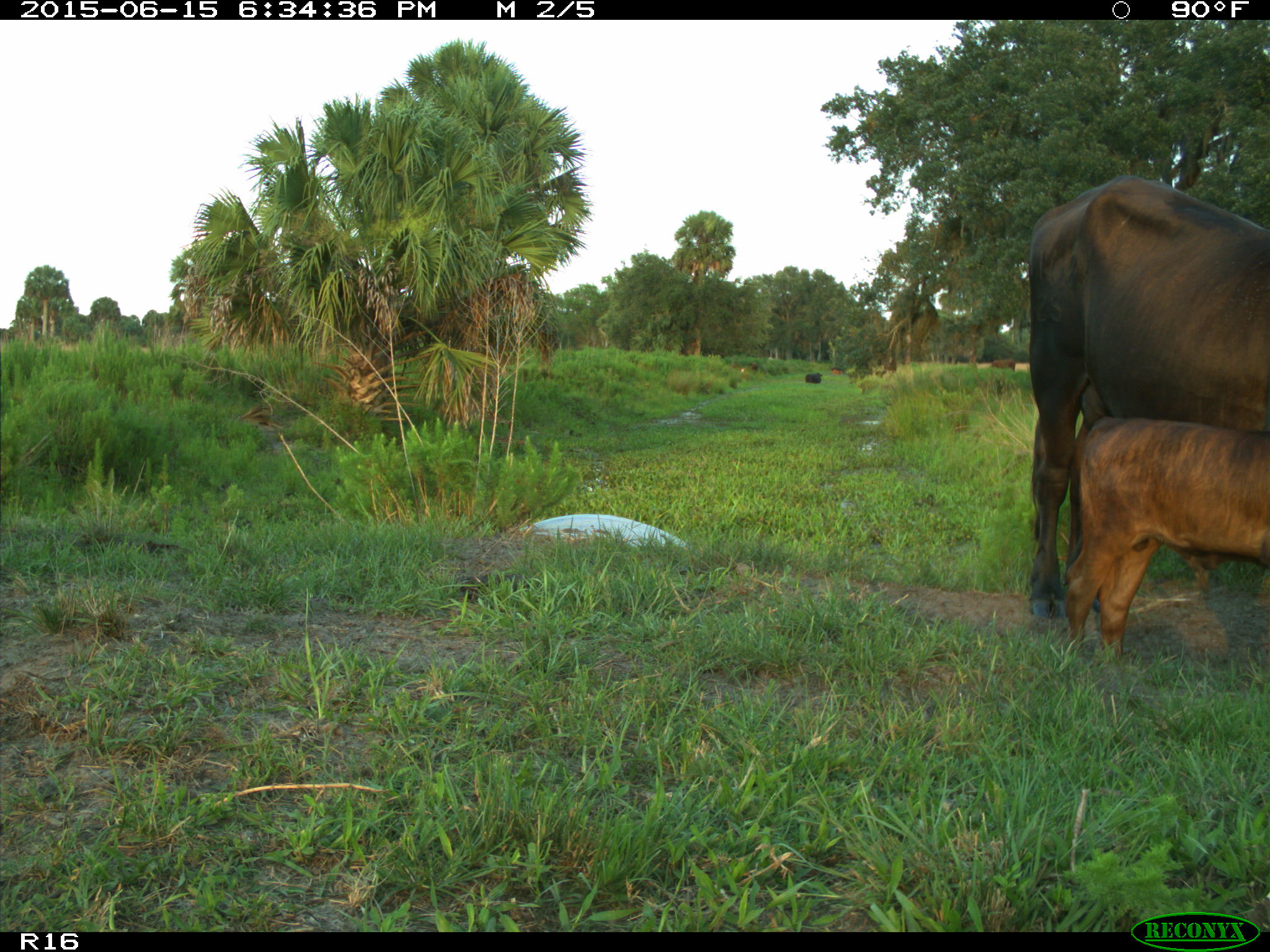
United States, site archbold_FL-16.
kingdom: Animalia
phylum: Chordata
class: Mammalia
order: Artiodactyla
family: Bovidae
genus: Bos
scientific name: Bos taurus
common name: domestic cow